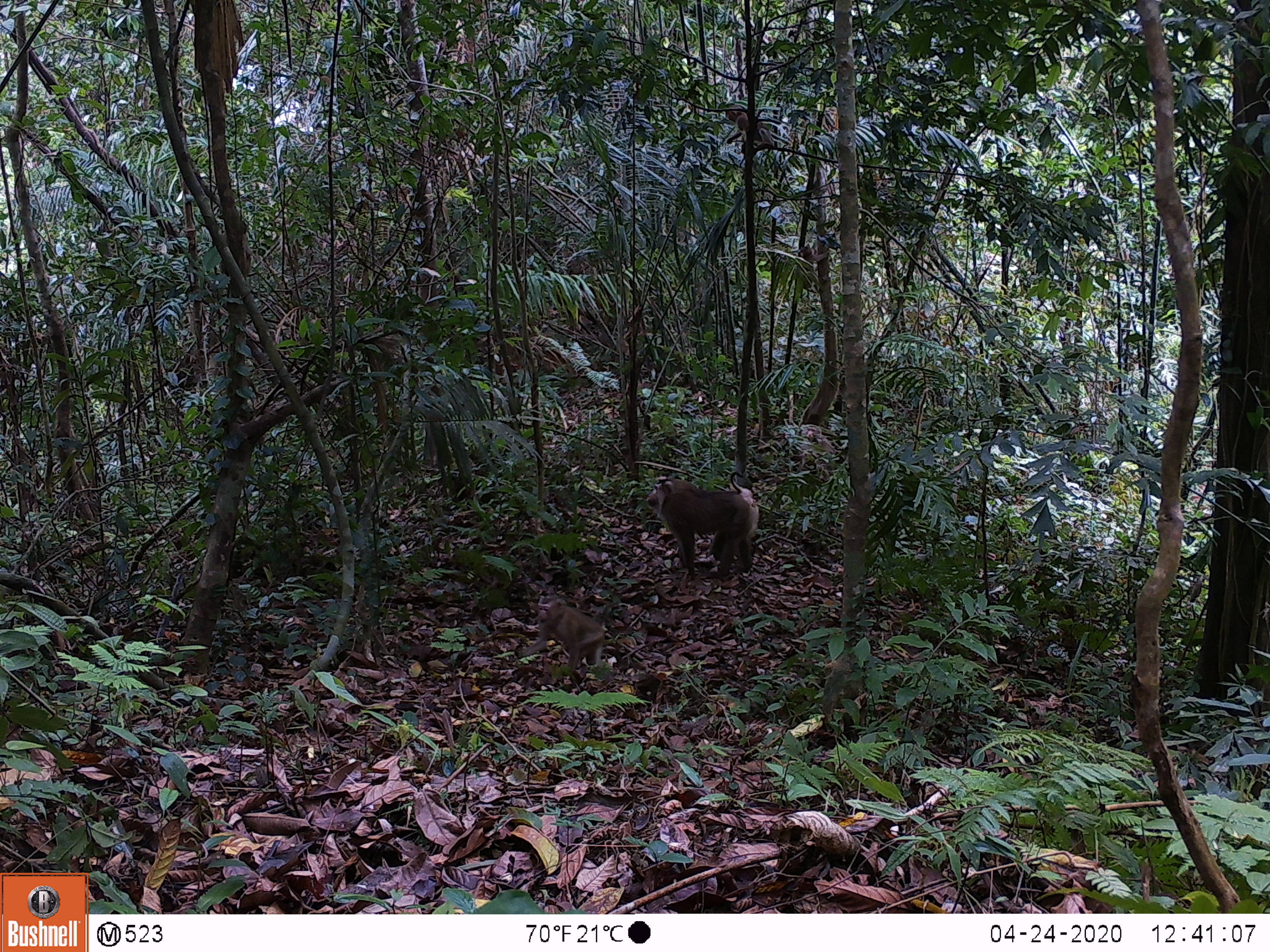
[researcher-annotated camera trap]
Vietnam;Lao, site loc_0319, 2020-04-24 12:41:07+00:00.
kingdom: Animalia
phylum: Chordata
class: Mammalia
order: Primates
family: Cercopithecidae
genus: Macaca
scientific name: Macaca nemestrina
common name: pig-tailed macaque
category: pig tailed macaque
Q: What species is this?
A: Pig tailed macaque (pig-tailed macaque) (Macaca nemestrina).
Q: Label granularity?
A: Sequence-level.